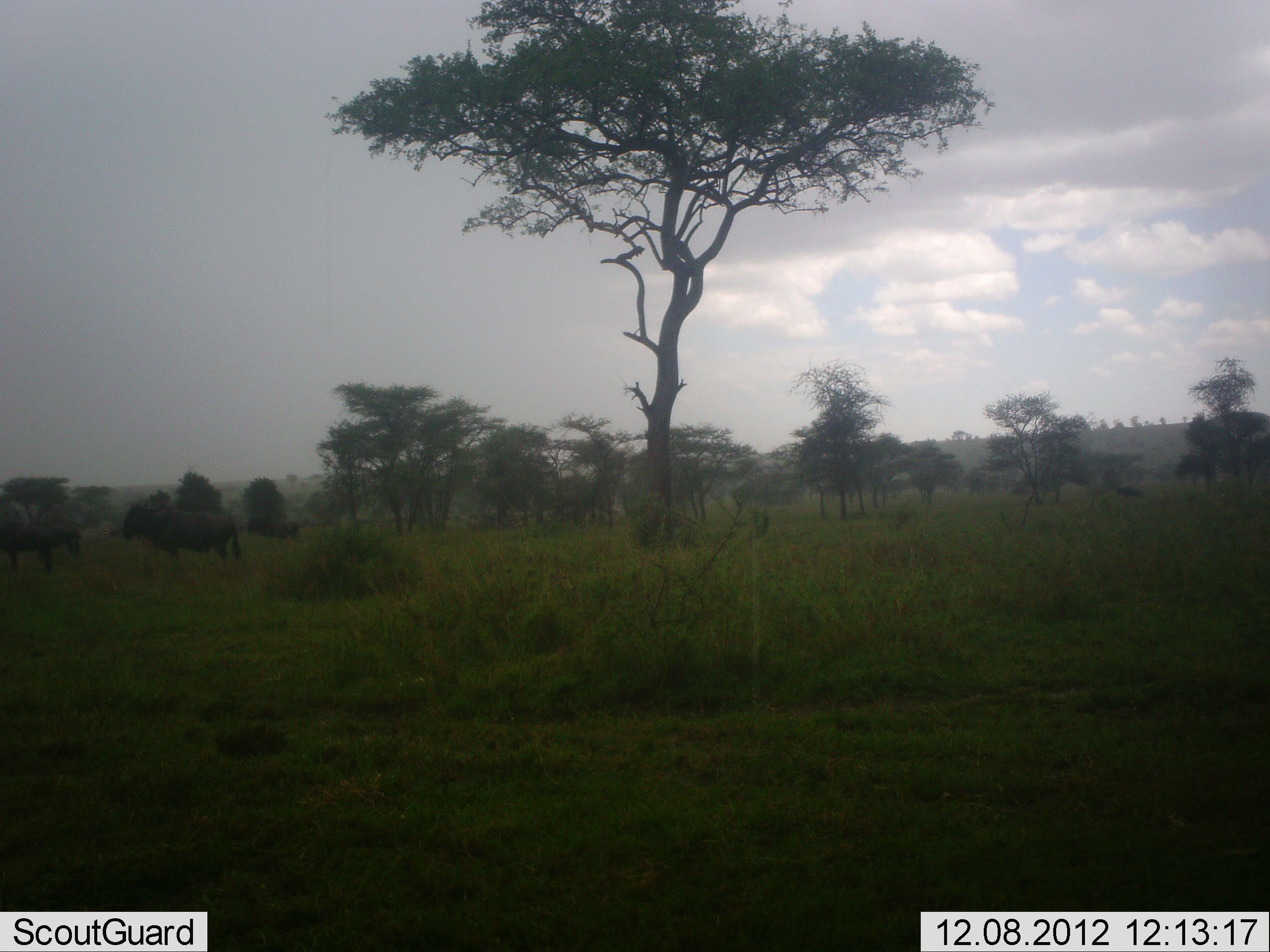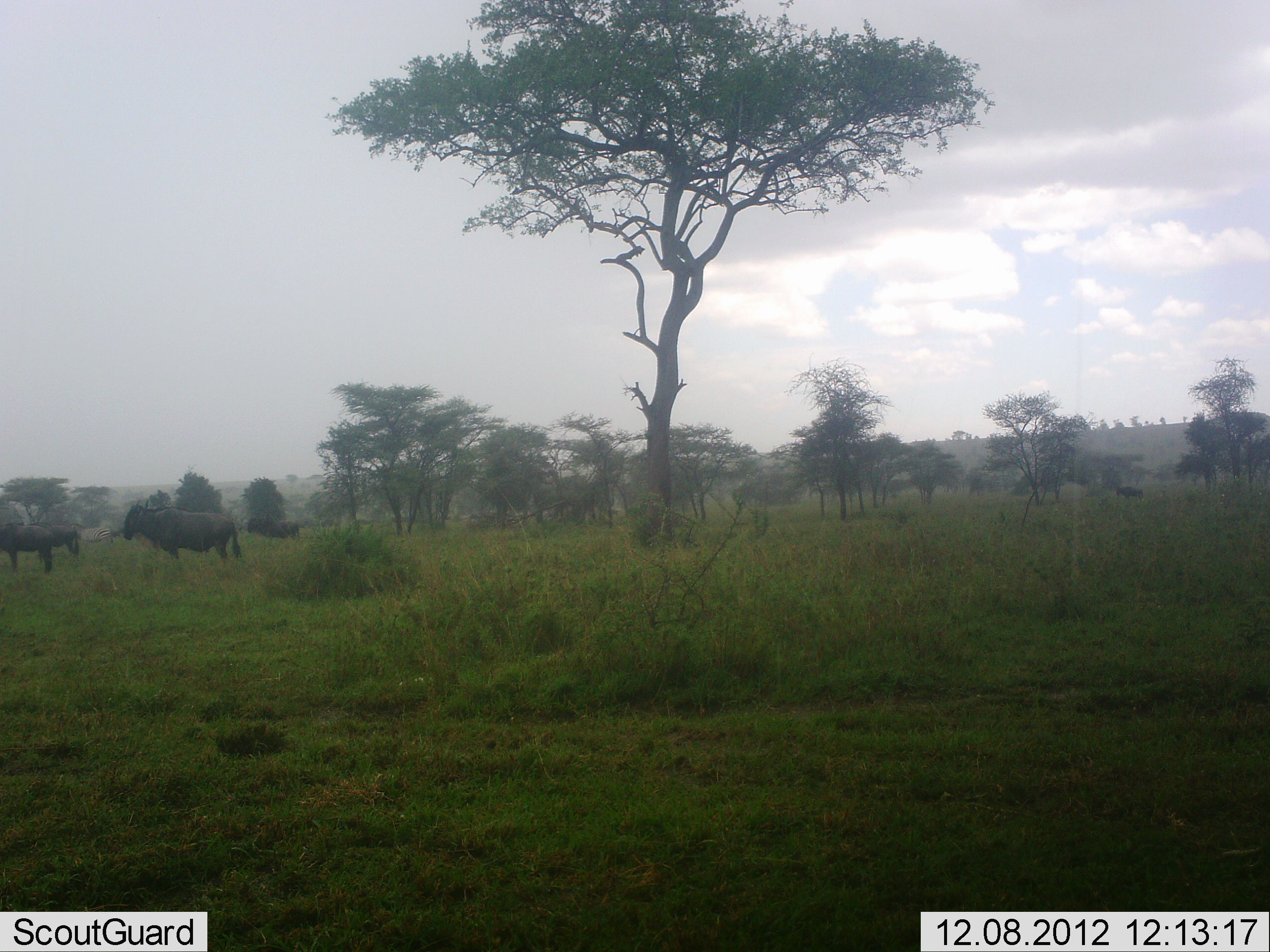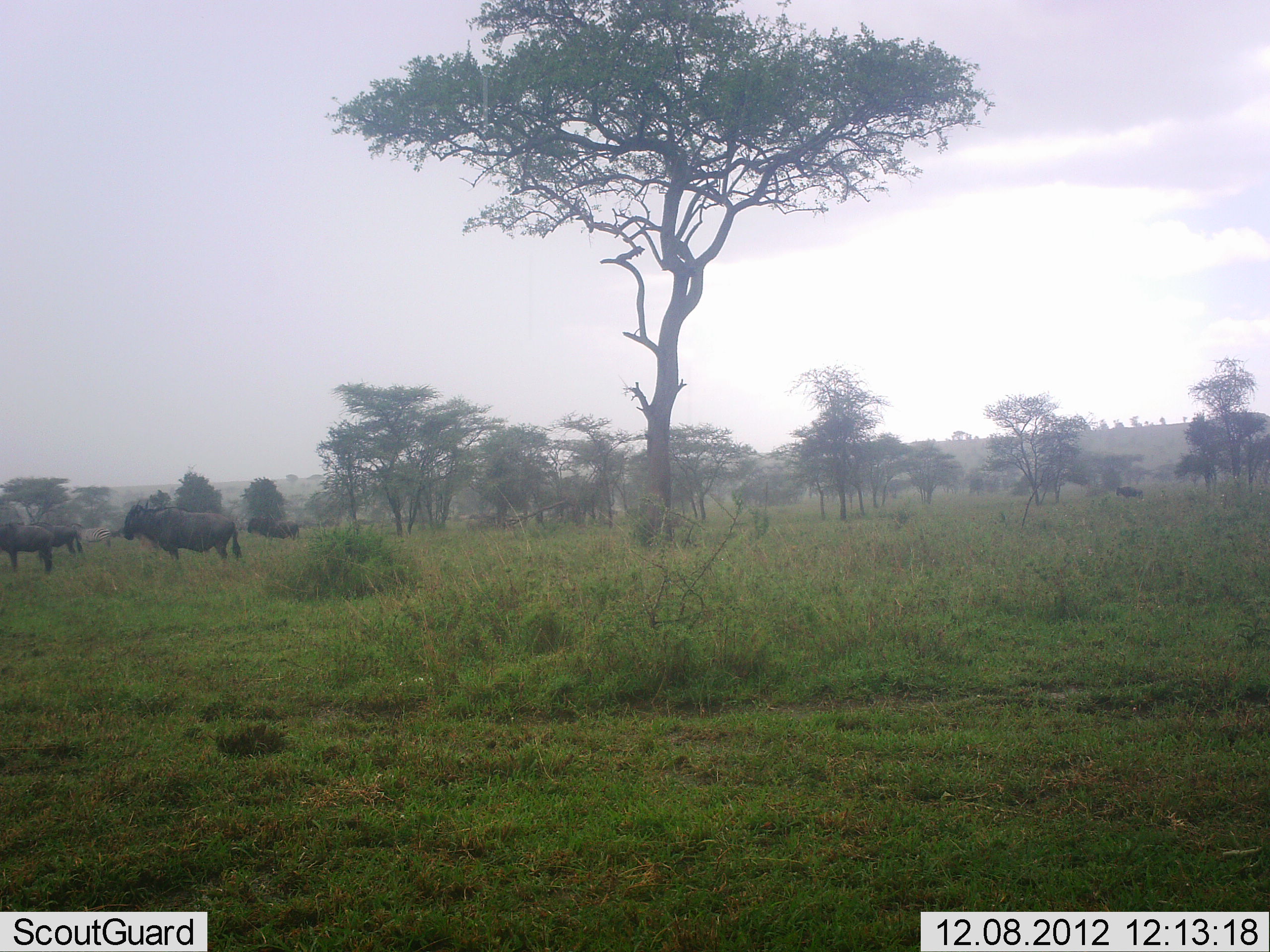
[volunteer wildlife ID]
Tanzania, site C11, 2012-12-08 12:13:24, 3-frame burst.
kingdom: Animalia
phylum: Chordata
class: Mammalia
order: Artiodactyla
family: Bovidae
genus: Connochaetes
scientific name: Connochaetes taurinus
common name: blue wildebeest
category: wildebeest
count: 4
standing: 91%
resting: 9%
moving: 4%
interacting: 0%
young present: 0%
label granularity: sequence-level